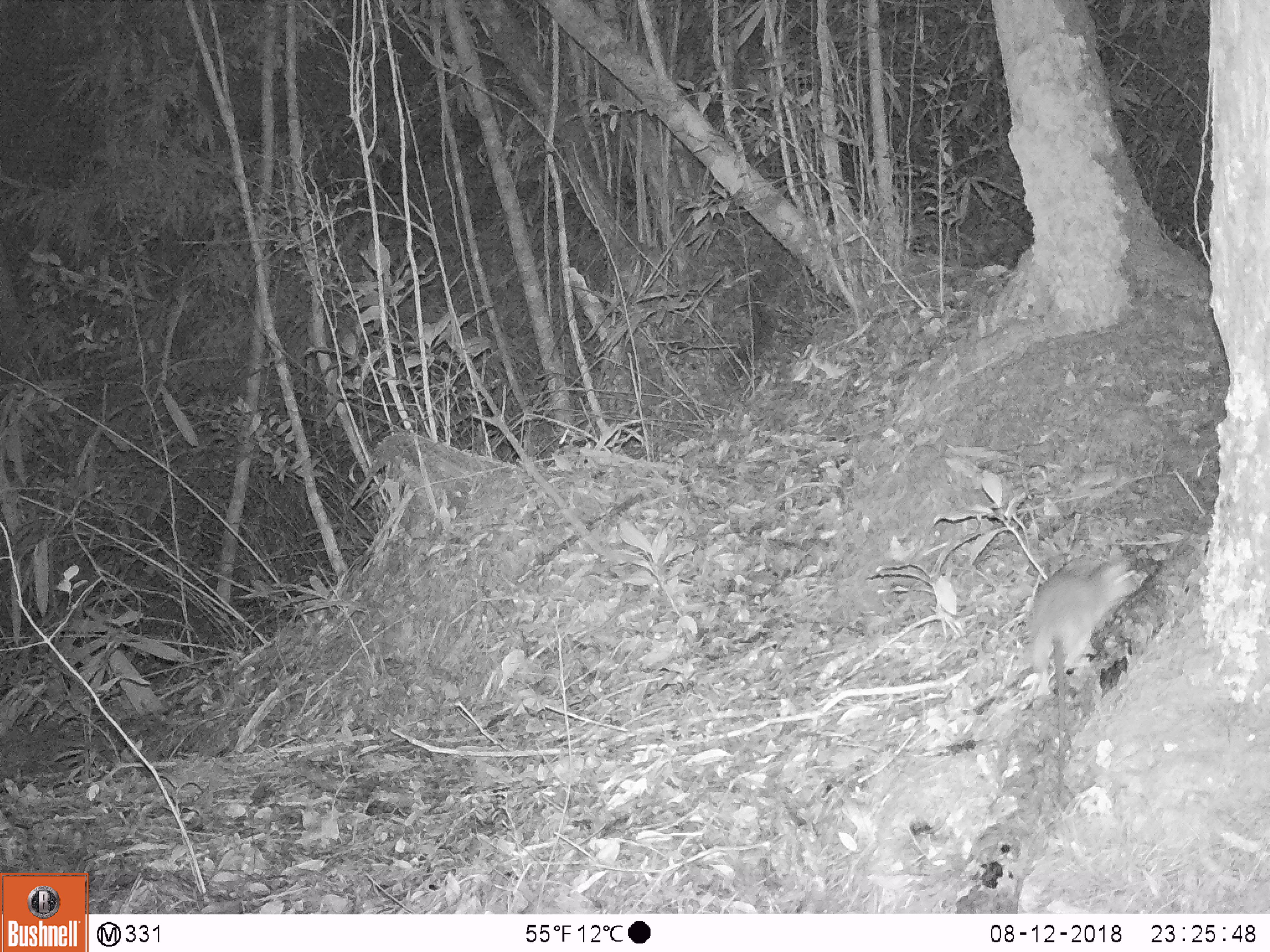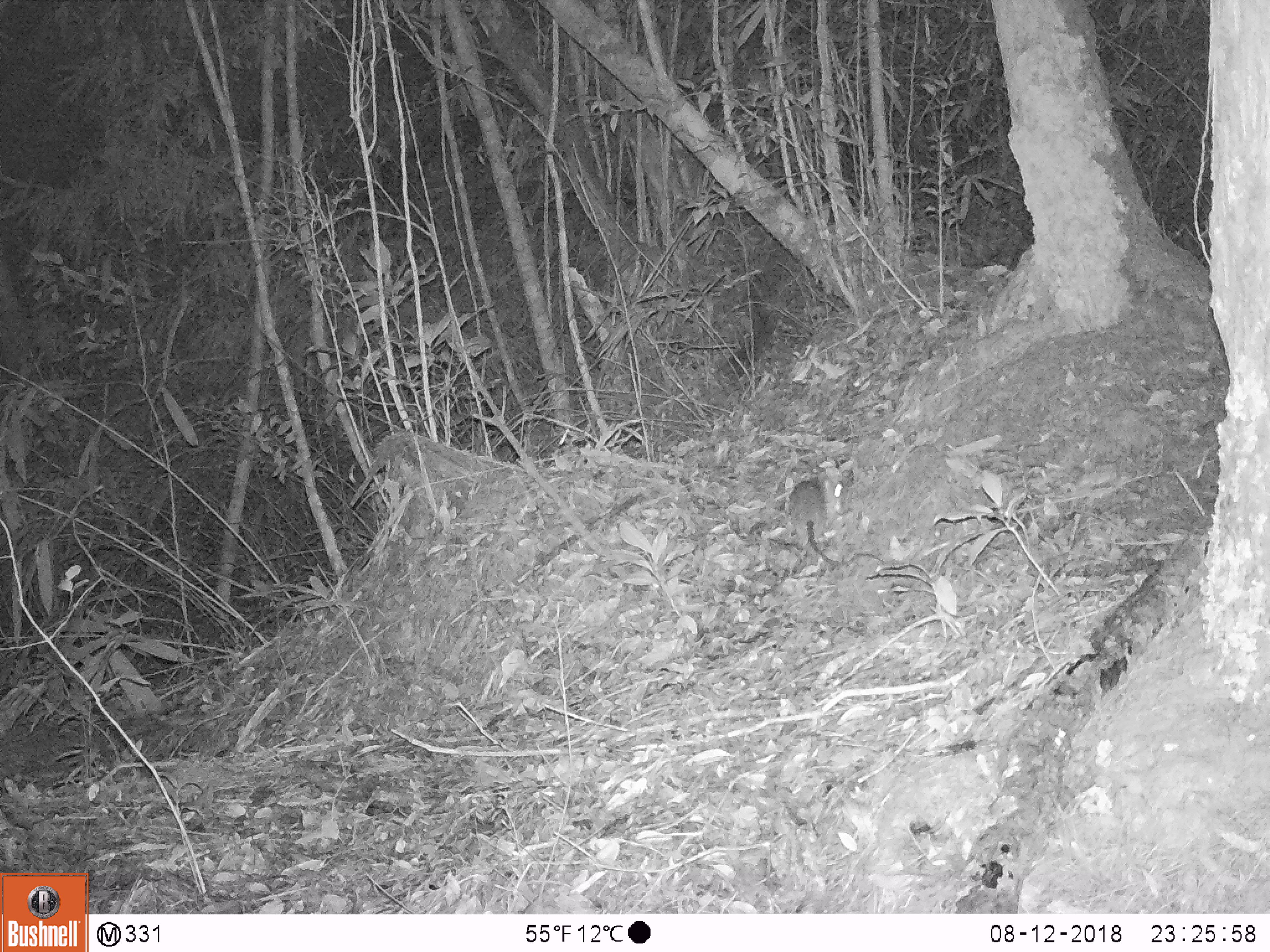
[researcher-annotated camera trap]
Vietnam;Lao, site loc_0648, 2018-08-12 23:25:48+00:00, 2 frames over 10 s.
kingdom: Animalia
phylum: Chordata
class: Mammalia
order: Rodentia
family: Muridae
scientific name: Muridae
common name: old-world mice and rats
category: unidentified murid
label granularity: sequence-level